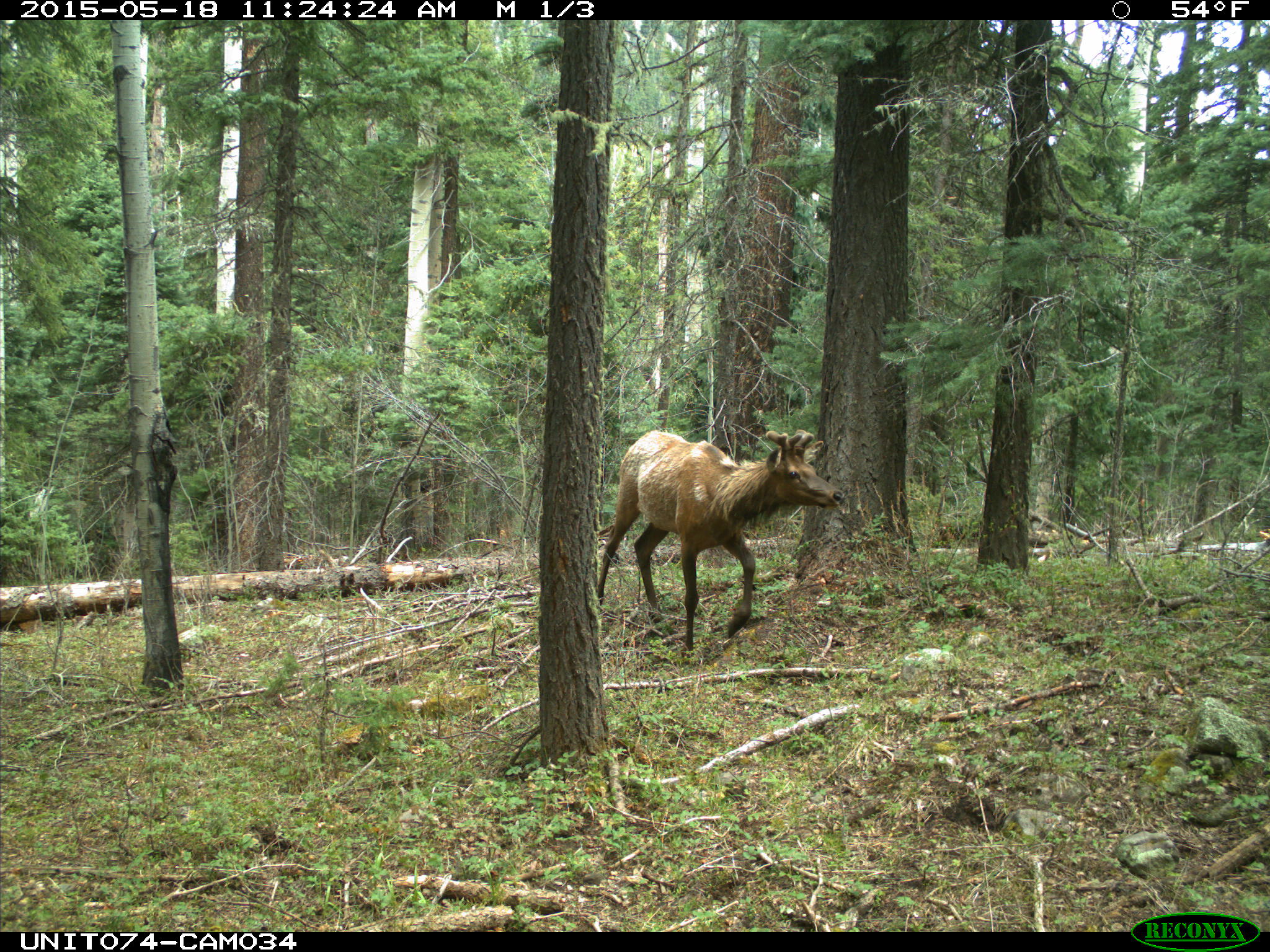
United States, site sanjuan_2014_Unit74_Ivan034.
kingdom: Animalia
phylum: Chordata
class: Mammalia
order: Artiodactyla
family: Cervidae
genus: Cervus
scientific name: Cervus elaphus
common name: red deer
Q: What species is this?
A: Cervus elaphus (red deer).